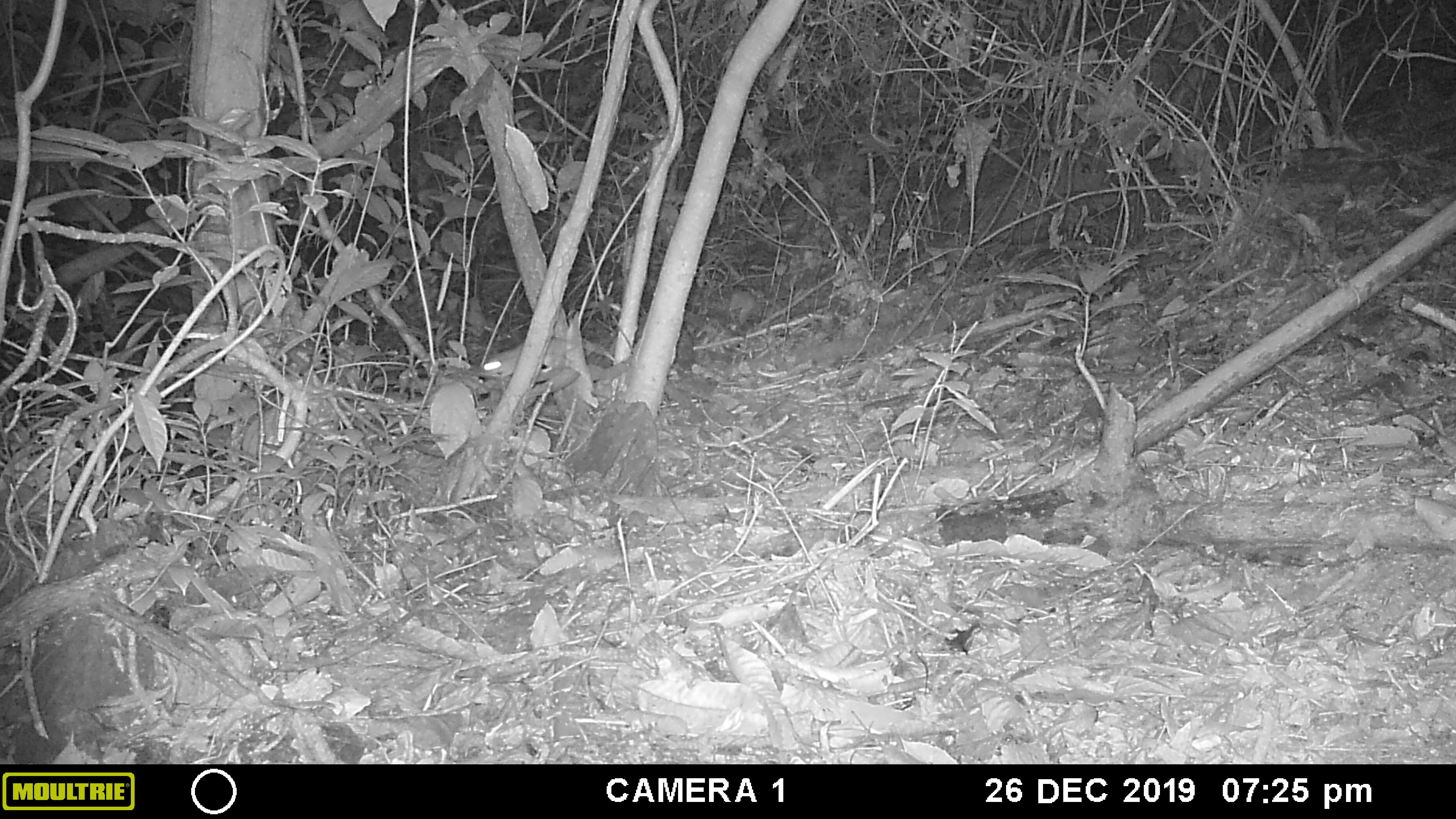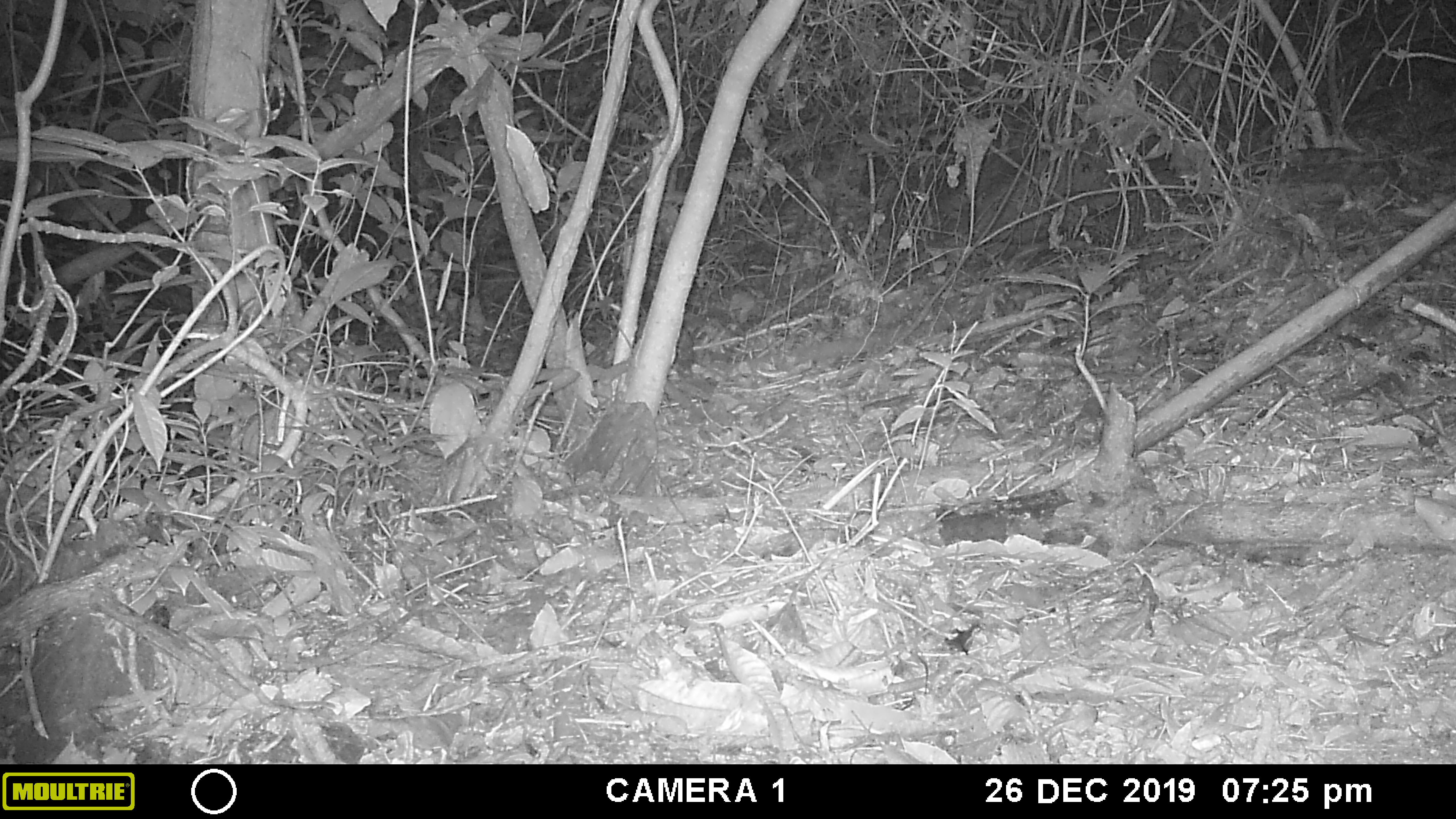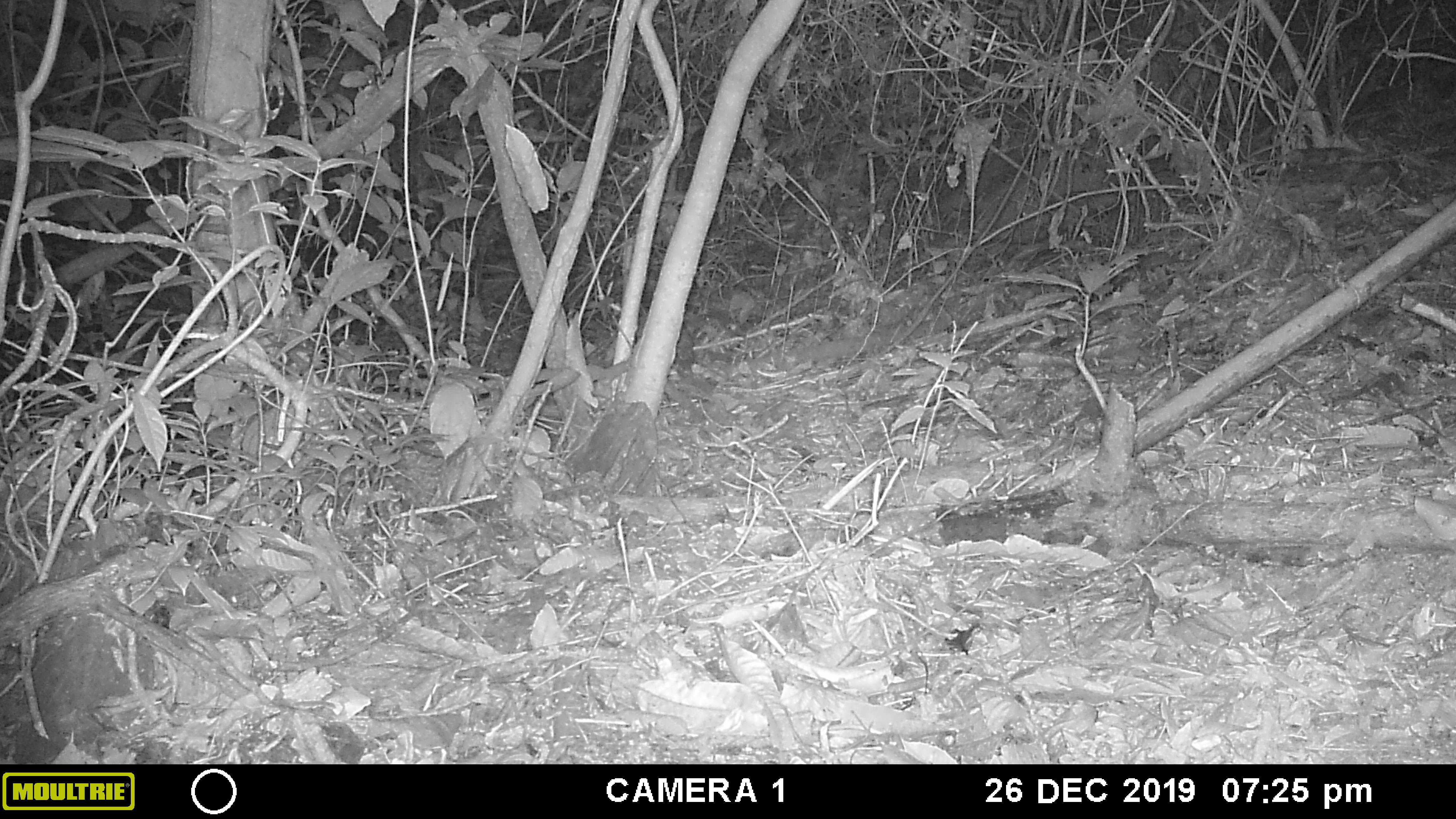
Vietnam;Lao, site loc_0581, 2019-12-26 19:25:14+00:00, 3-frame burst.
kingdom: Animalia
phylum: Chordata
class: Mammalia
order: Rodentia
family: Muridae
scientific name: Muridae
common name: old-world mice and rats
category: unidentified murid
Unidentified murid (old-world mice and rats) (Muridae). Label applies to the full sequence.